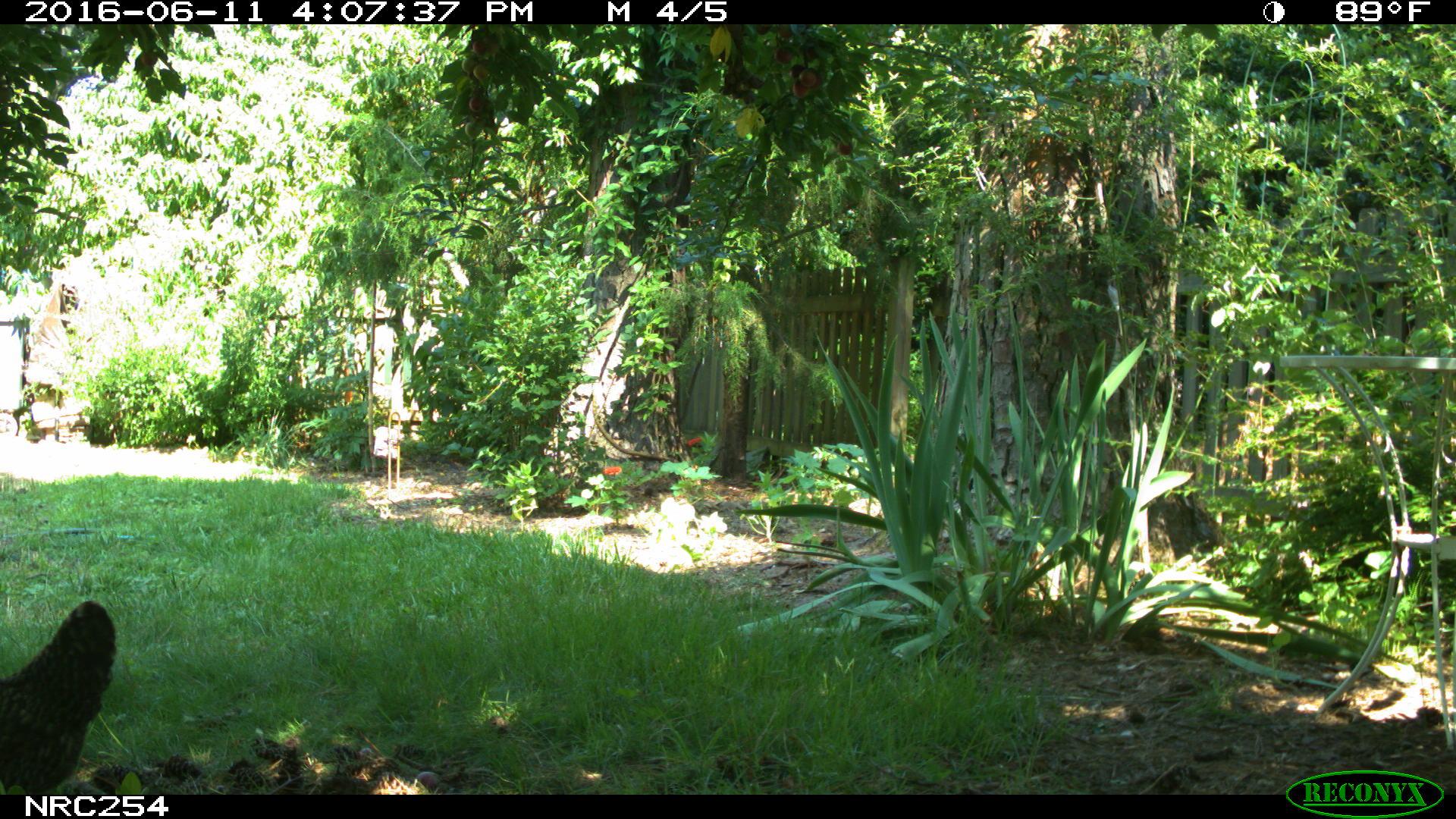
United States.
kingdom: Animalia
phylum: Chordata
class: Aves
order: Galliformes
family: Phasianidae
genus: Gallus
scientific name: Gallus gallus domesticus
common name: domestic chicken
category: Chicken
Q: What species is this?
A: Chicken (domestic chicken) (Gallus gallus domesticus).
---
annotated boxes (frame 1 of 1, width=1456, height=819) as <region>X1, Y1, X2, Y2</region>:
Chicken: <region>0, 593, 121, 788</region>